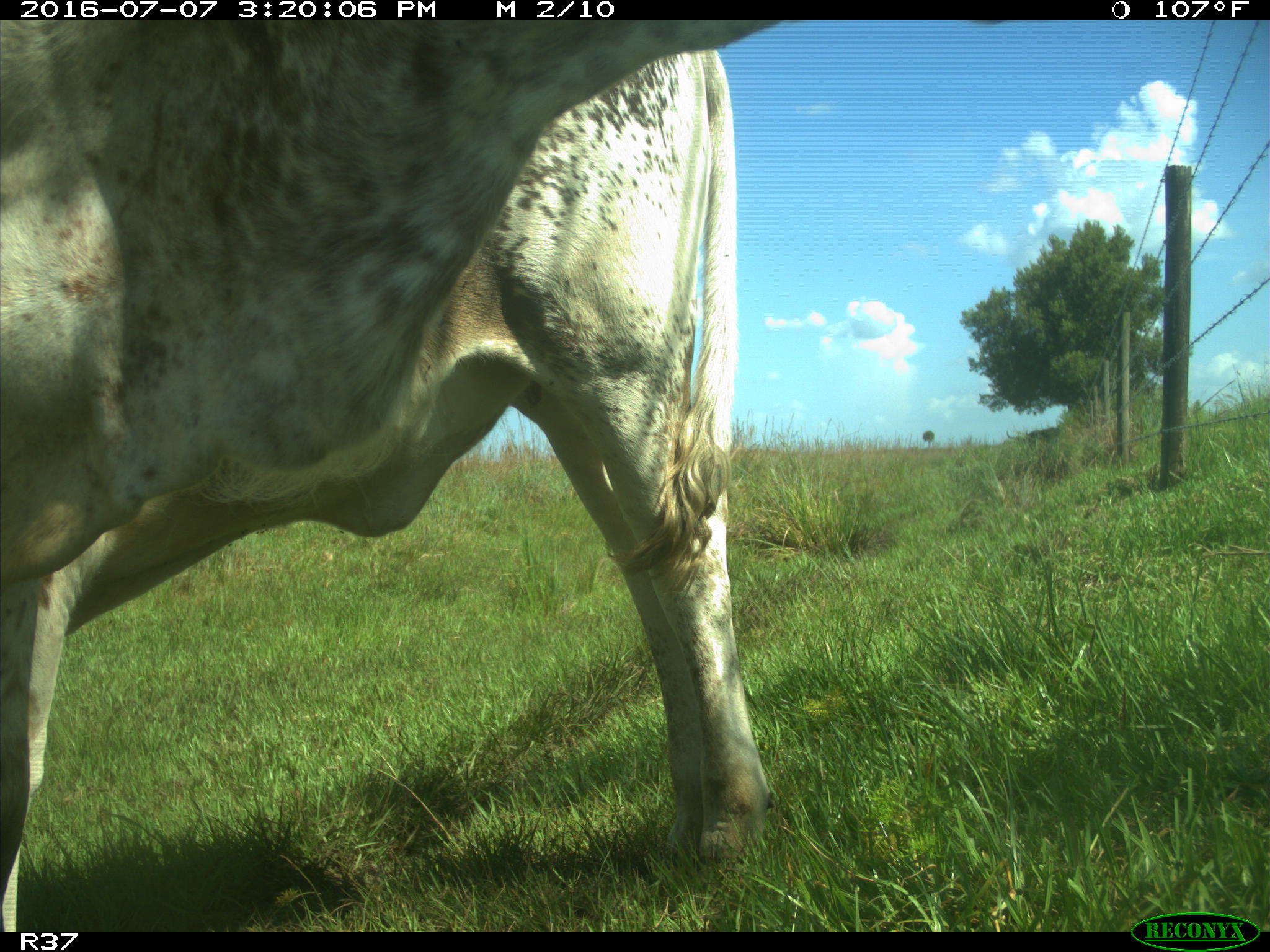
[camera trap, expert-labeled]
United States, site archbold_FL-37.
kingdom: Animalia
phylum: Chordata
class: Mammalia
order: Artiodactyla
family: Bovidae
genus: Bos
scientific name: Bos taurus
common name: domestic cow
Bos taurus (domestic cow).